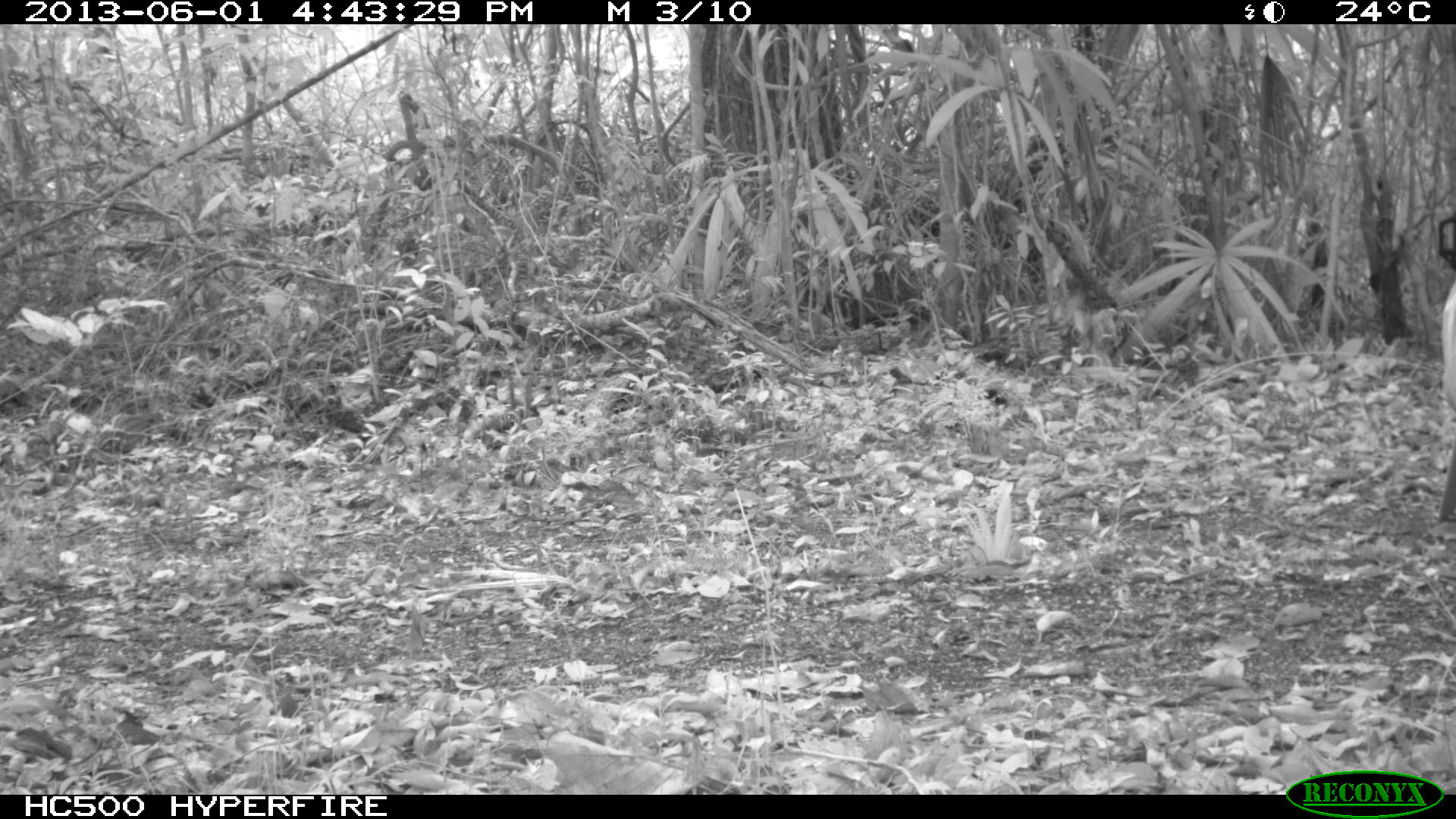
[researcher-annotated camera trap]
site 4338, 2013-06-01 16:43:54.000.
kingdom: Animalia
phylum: Chordata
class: Mammalia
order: Perissodactyla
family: Equidae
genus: Equus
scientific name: Equus ferus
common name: wild horse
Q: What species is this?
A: Equus ferus (wild horse).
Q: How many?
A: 2.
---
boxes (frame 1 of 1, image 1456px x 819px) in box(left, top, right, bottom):
equus ferus: box(1436, 214, 1456, 525)